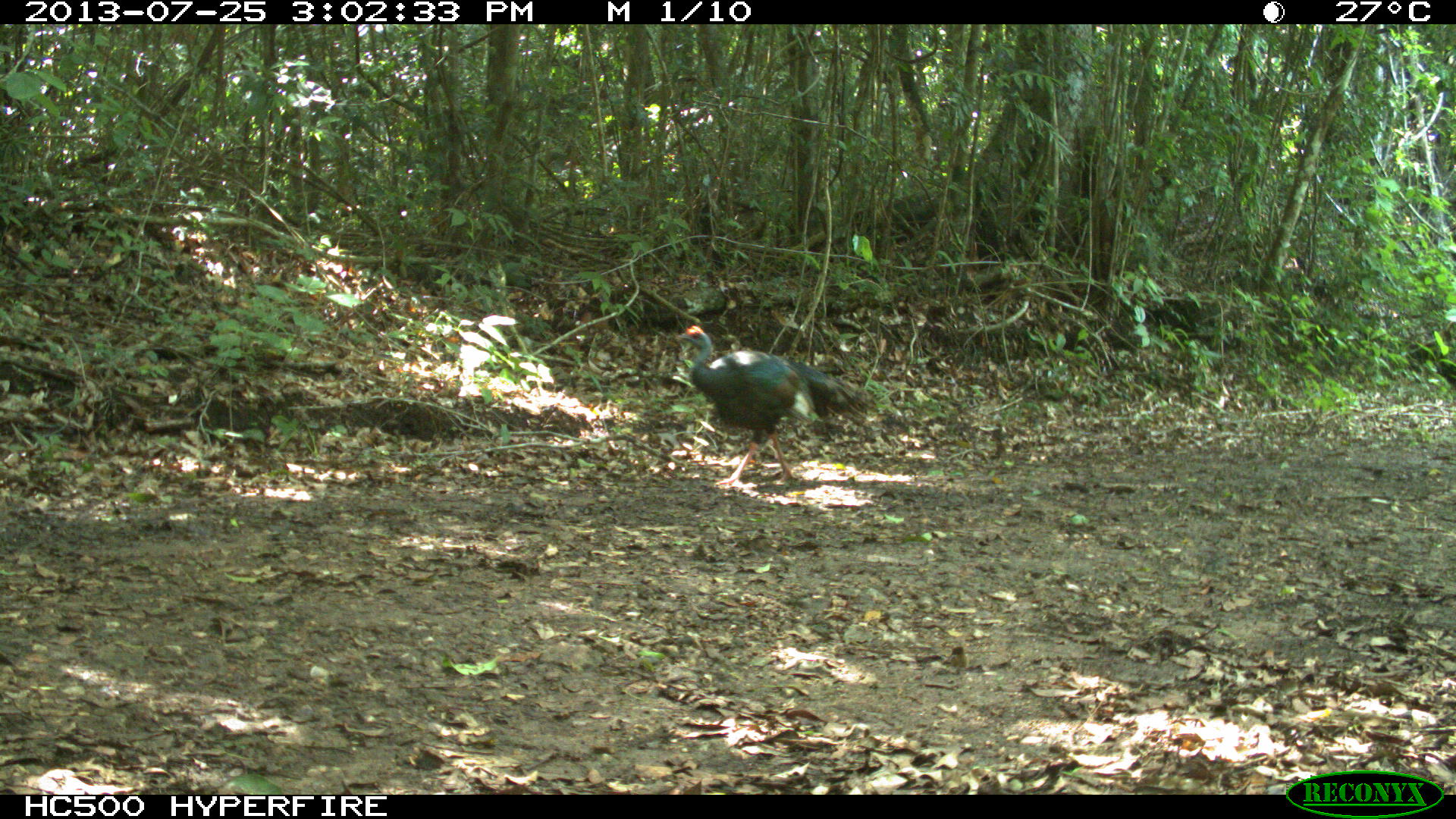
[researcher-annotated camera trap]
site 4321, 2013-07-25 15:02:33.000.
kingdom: Animalia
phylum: Chordata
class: Aves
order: Galliformes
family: Phasianidae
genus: Meleagris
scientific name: Meleagris ocellata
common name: ocellated turkey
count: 1